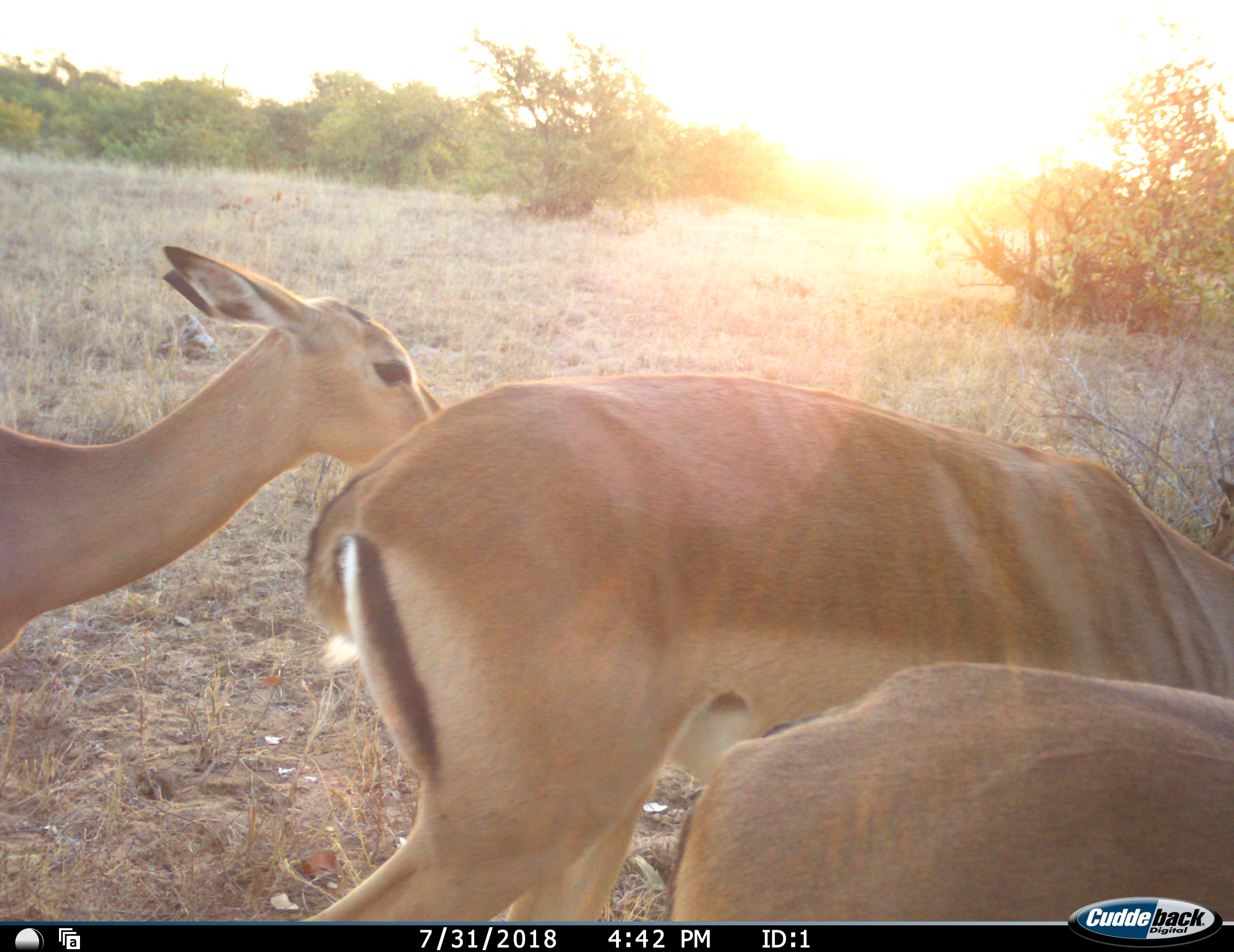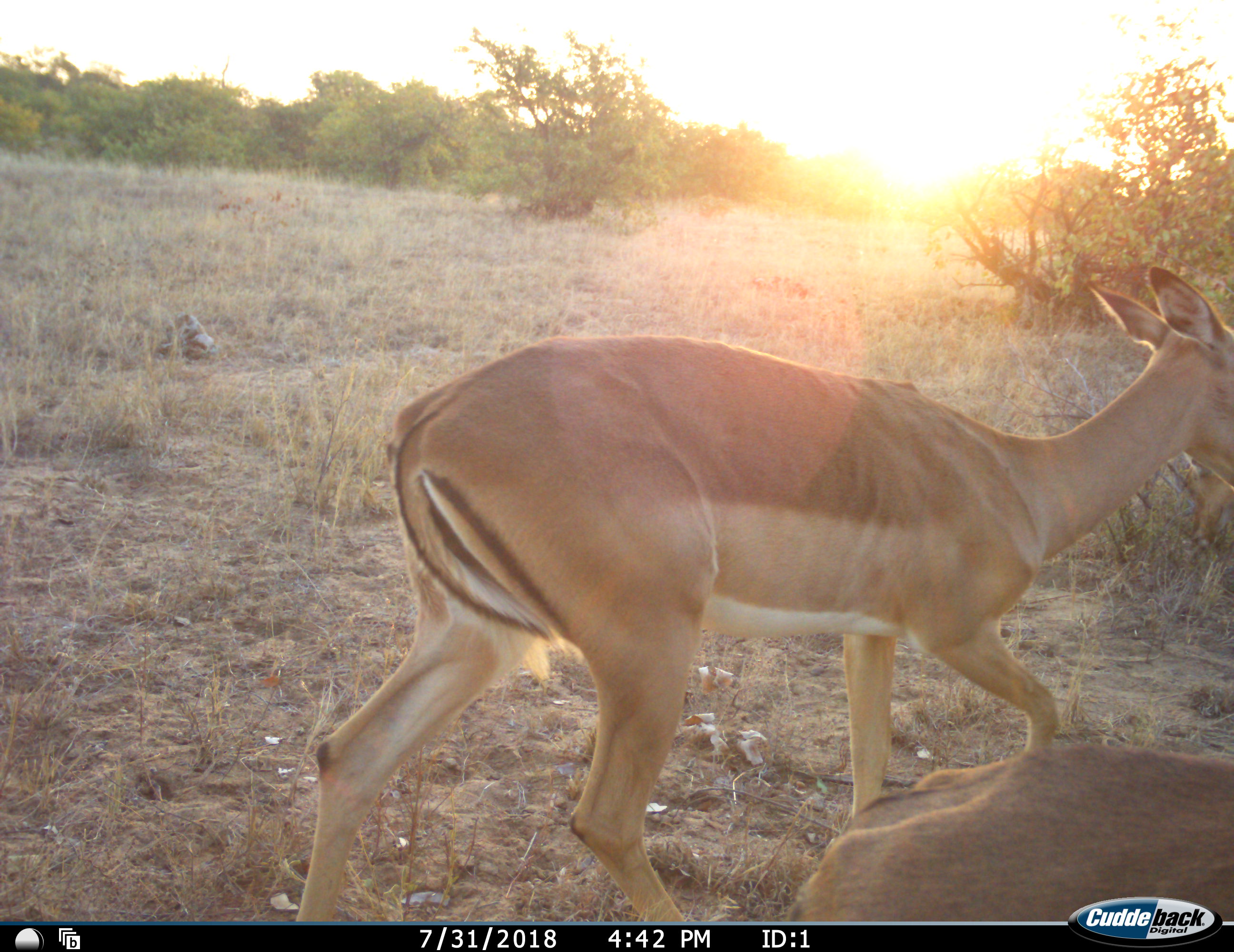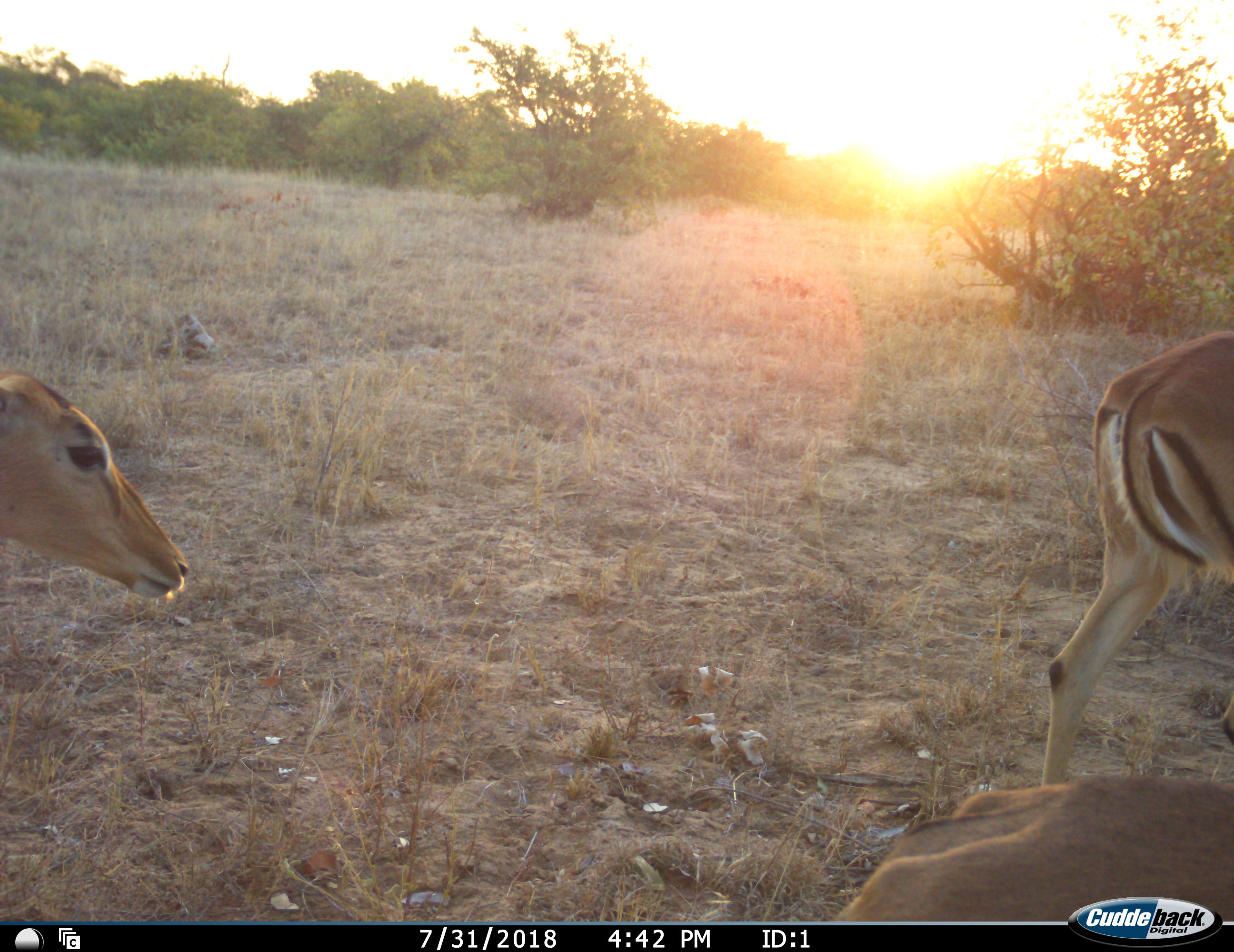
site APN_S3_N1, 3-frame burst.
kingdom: Animalia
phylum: Chordata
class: Mammalia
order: Artiodactyla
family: Bovidae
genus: Aepyceros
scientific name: Aepyceros melampus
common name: impala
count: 3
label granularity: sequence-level